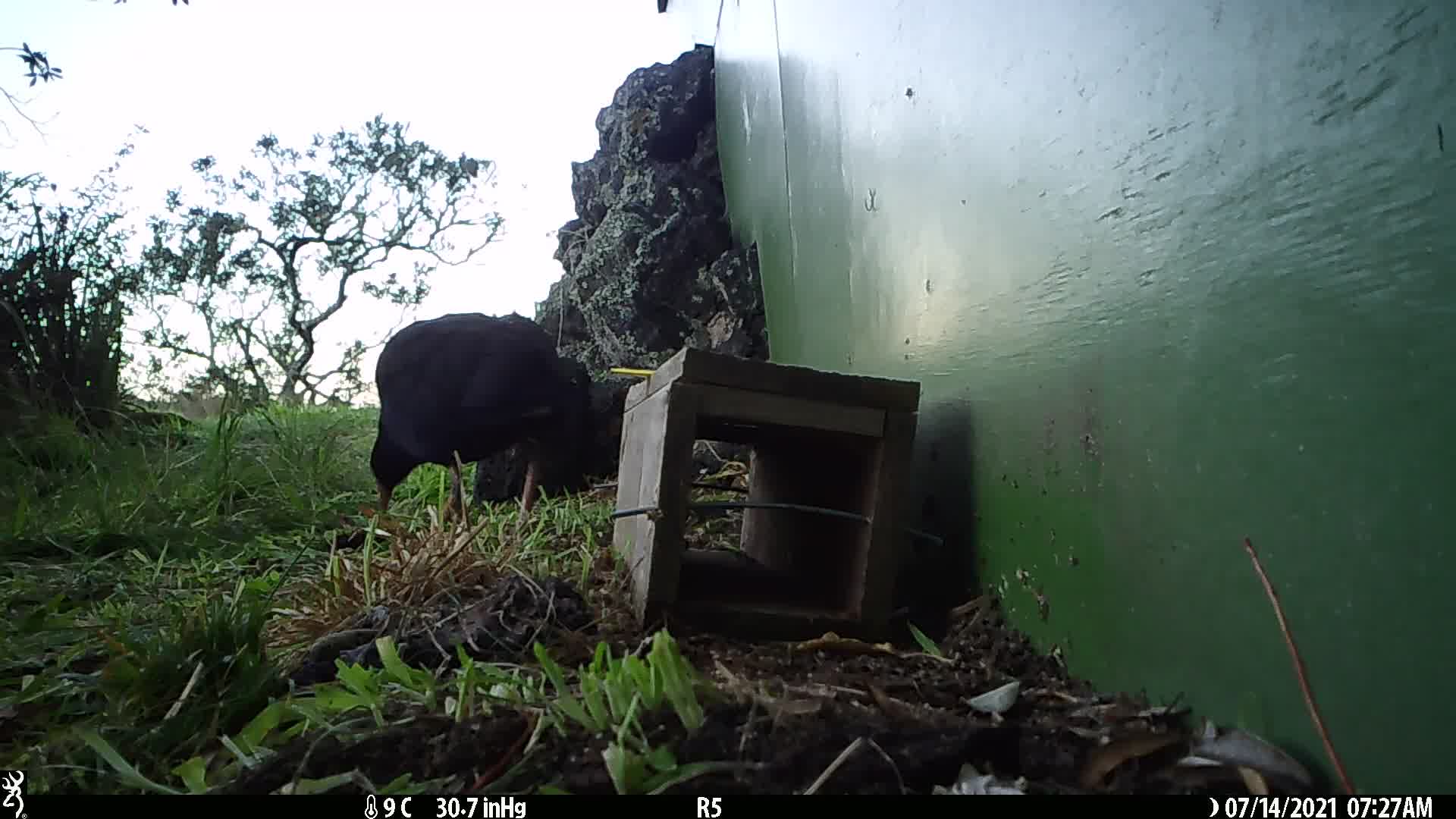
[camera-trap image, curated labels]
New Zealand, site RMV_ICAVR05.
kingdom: Animalia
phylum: Chordata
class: Aves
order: Gruiformes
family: Rallidae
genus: Porphyrio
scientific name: Porphyrio melanotus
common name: australasian swamphen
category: pukeko